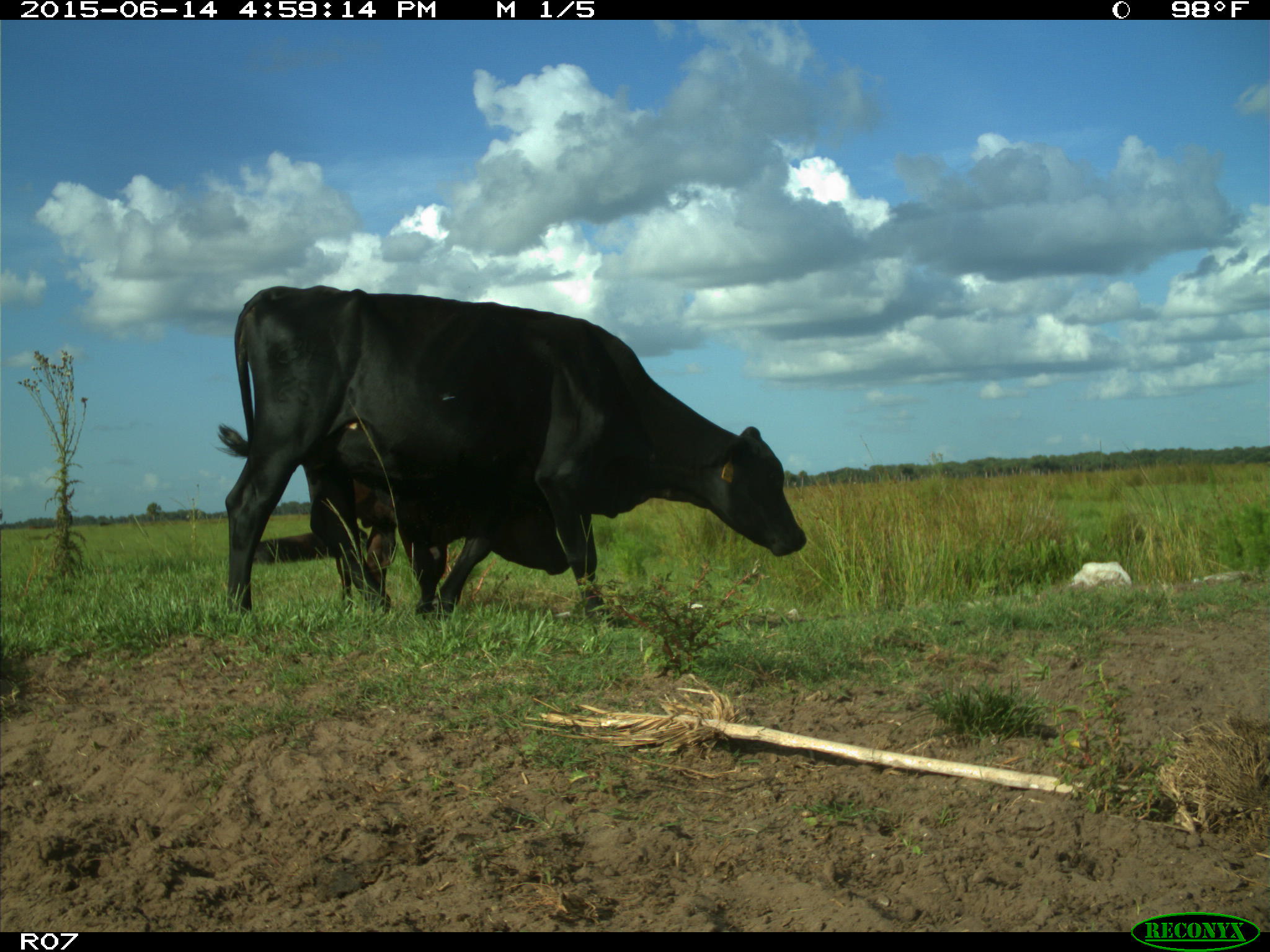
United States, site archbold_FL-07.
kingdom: Animalia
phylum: Chordata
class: Mammalia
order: Artiodactyla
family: Bovidae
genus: Bos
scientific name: Bos taurus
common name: domestic cow